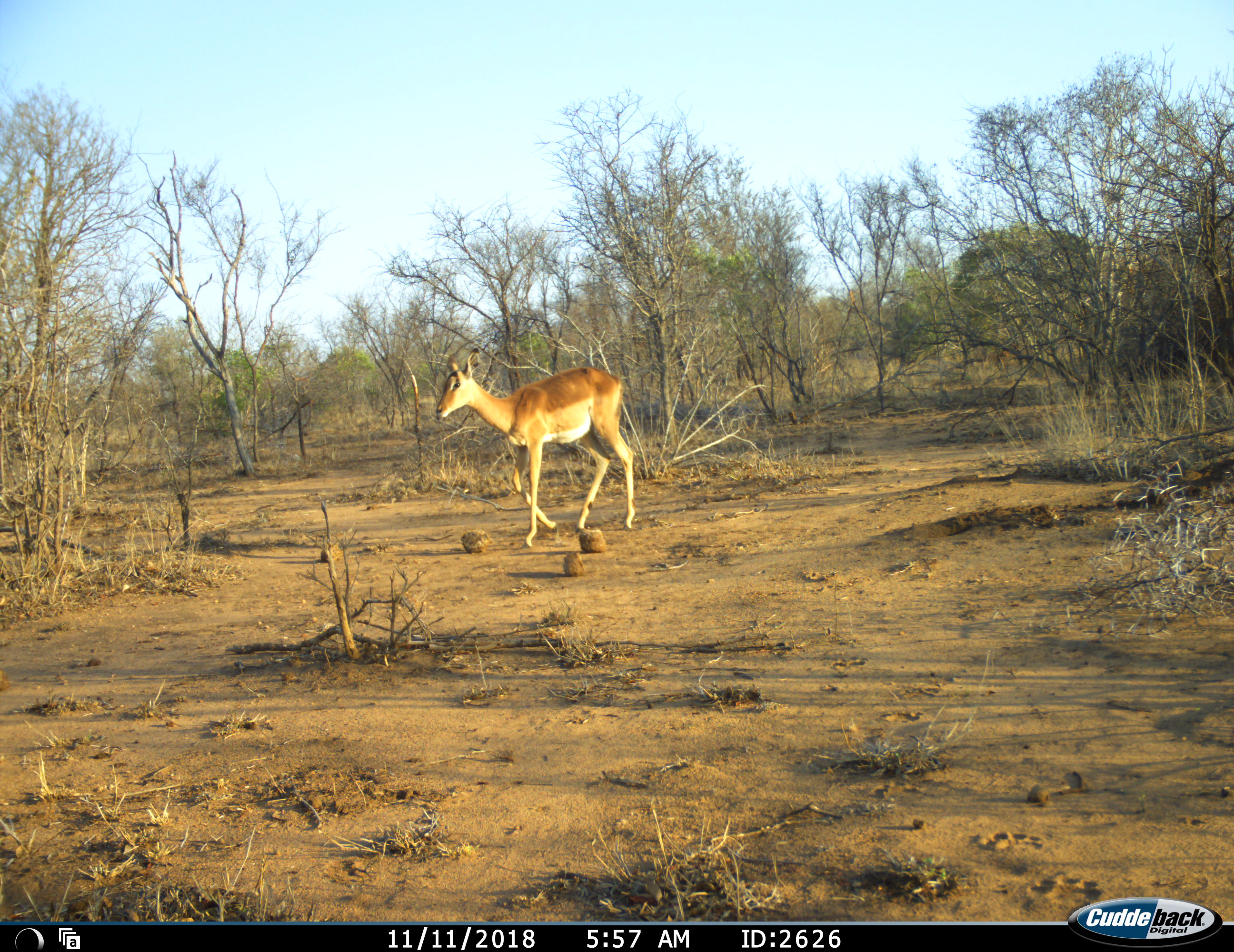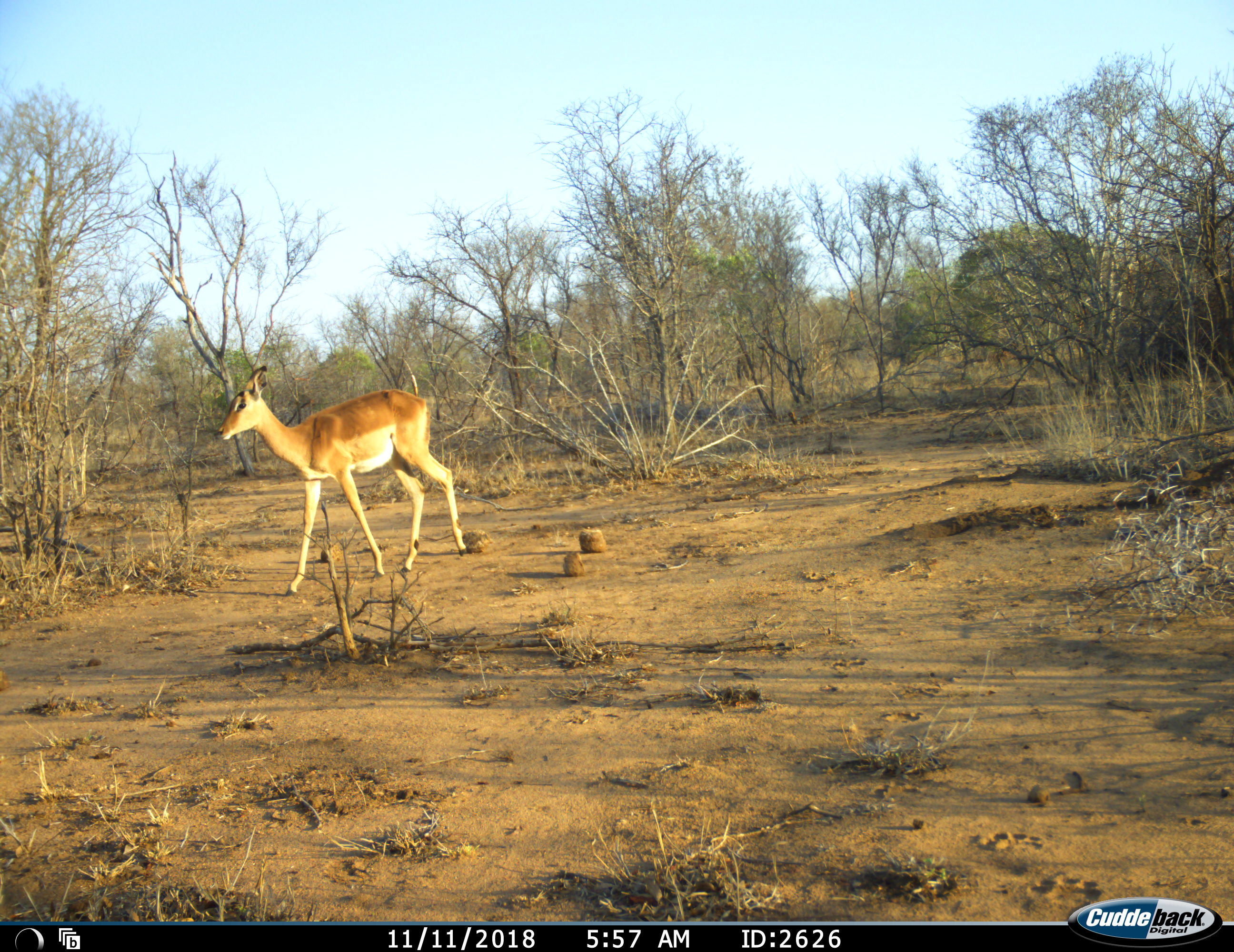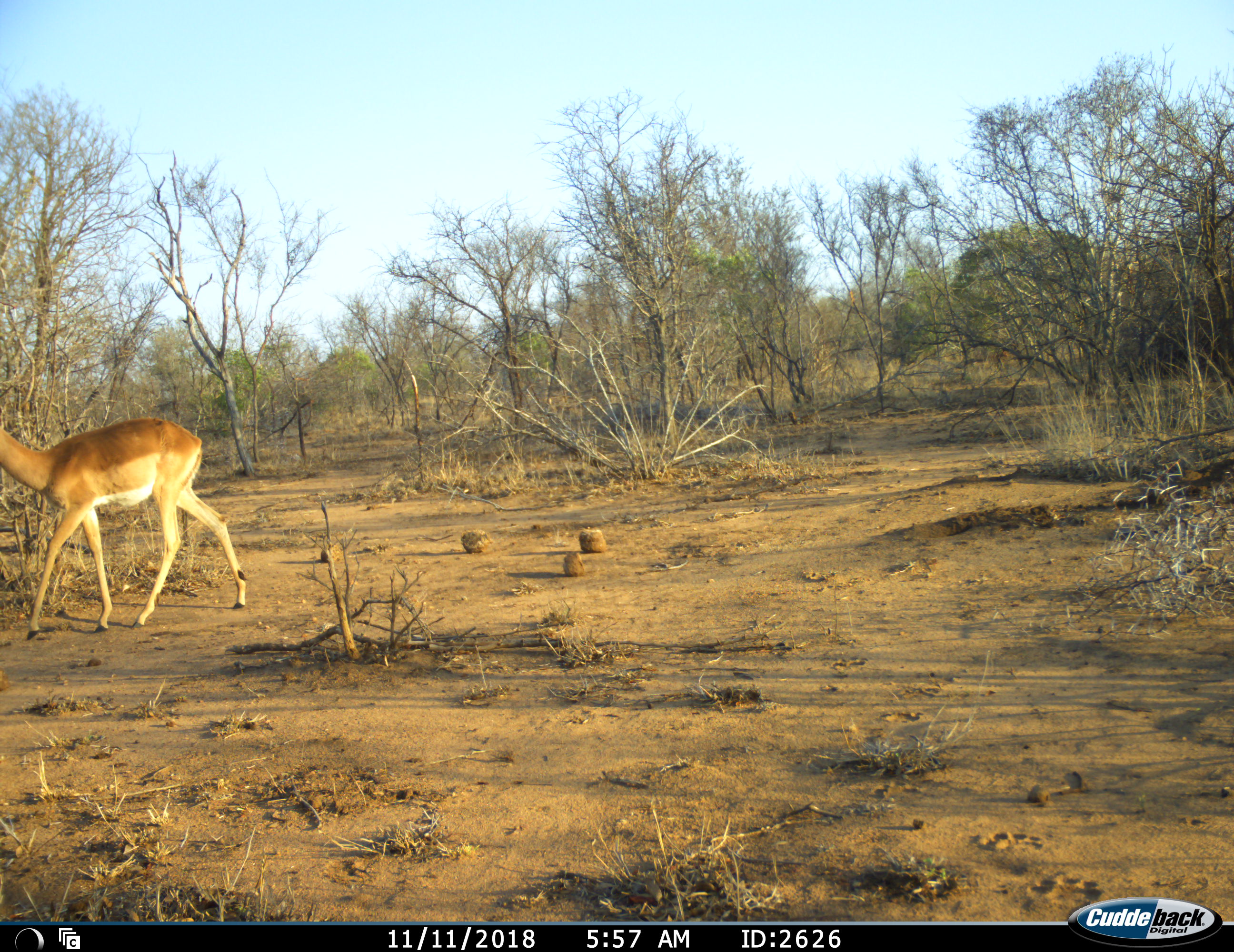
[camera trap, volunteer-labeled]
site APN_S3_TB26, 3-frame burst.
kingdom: Animalia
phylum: Chordata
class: Mammalia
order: Artiodactyla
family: Bovidae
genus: Aepyceros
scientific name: Aepyceros melampus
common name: impala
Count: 1.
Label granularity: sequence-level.